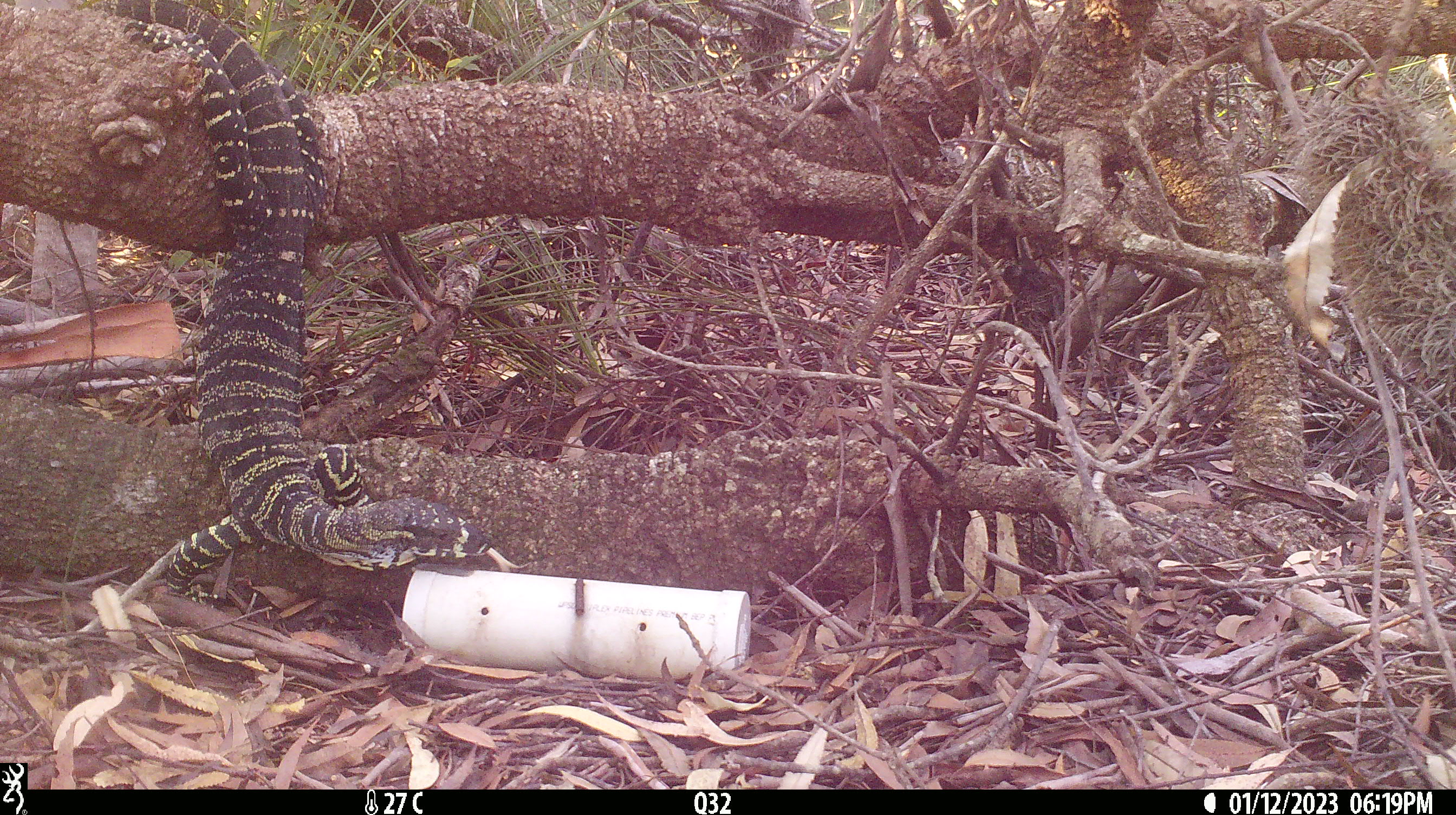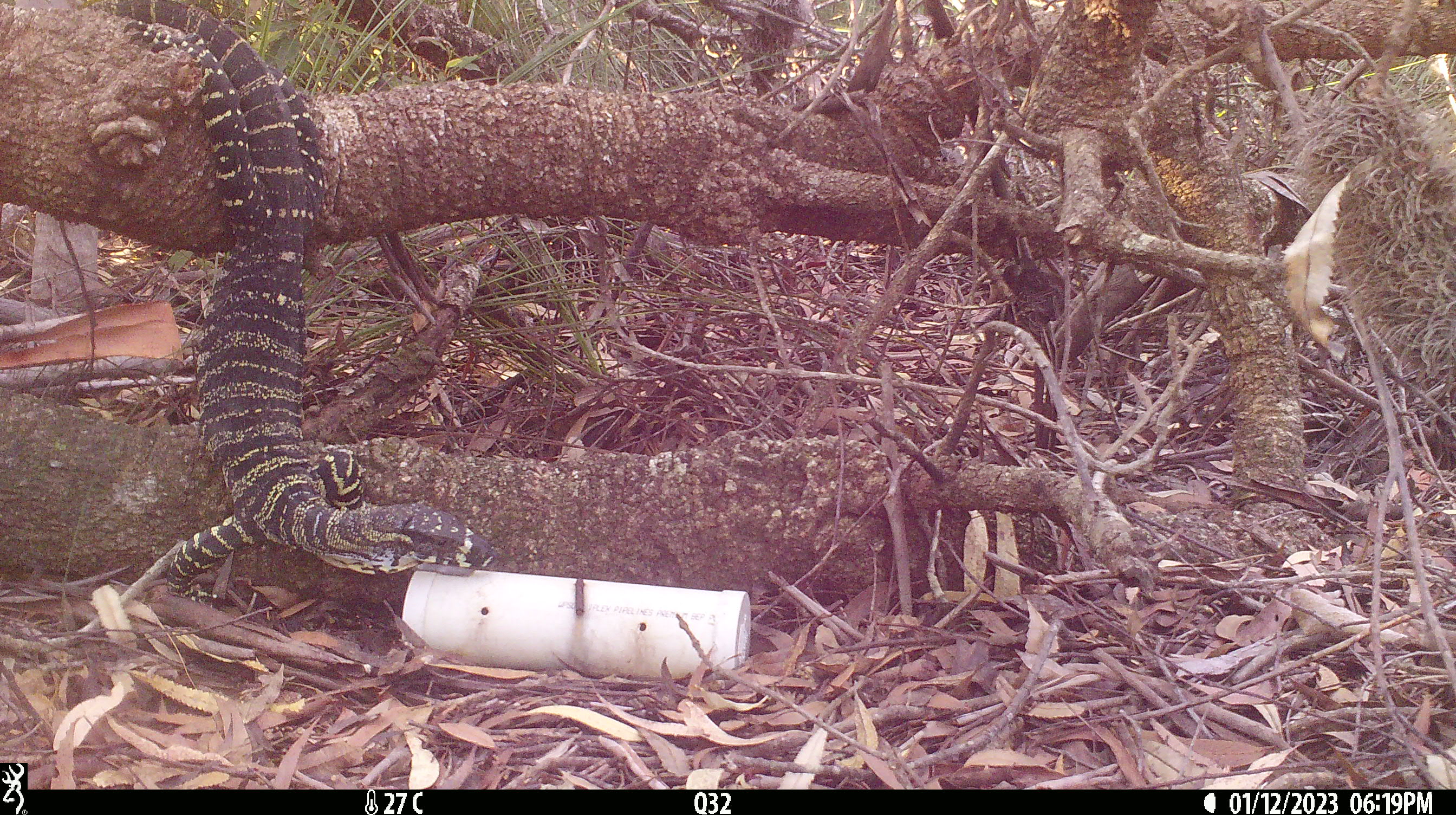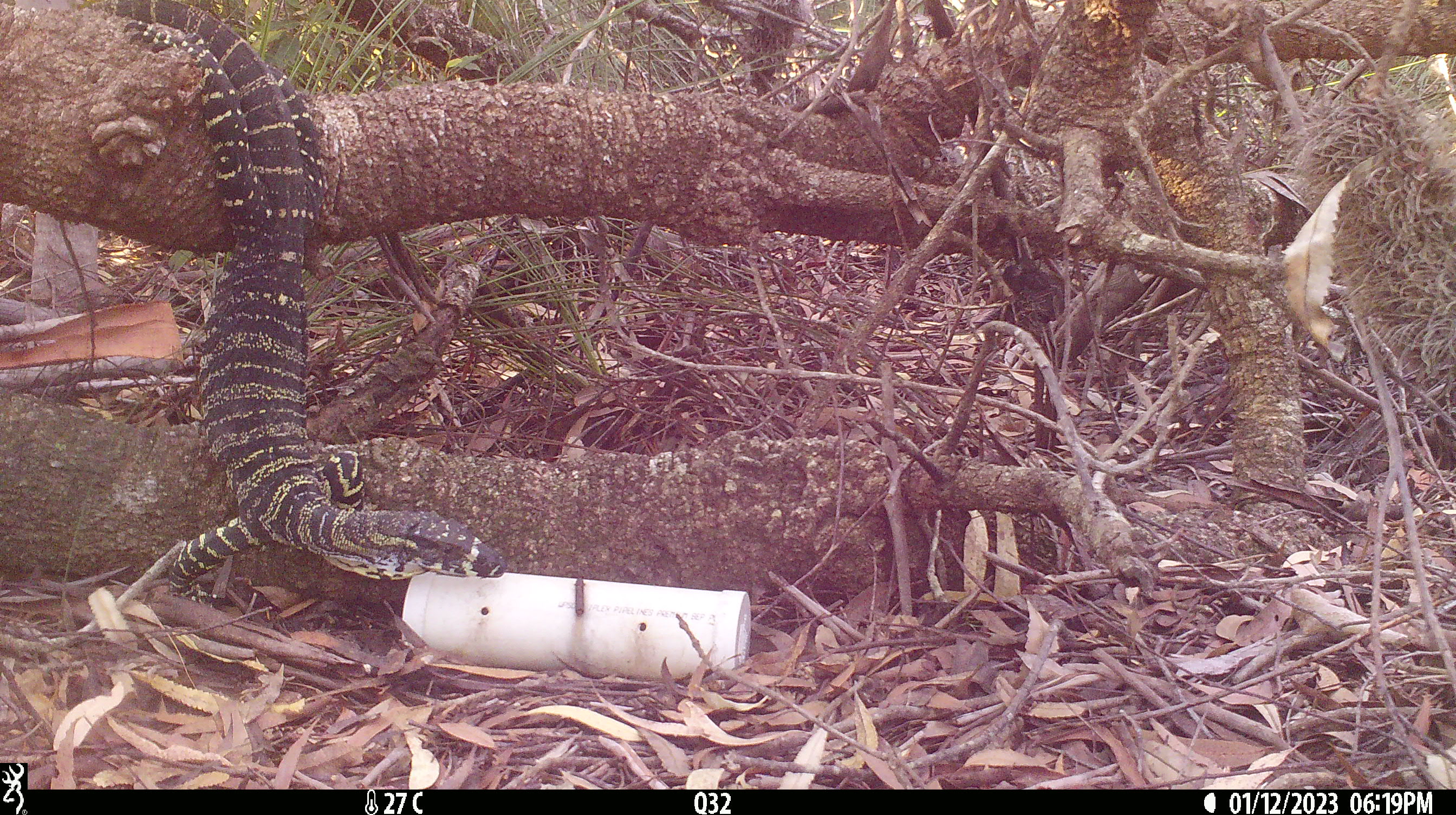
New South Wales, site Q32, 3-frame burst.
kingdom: Animalia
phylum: Chordata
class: Reptilia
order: Squamata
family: Varanidae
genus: Varanus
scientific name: Varanus varius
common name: lace monitor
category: goanna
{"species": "goanna (lace monitor) (Varanus varius)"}